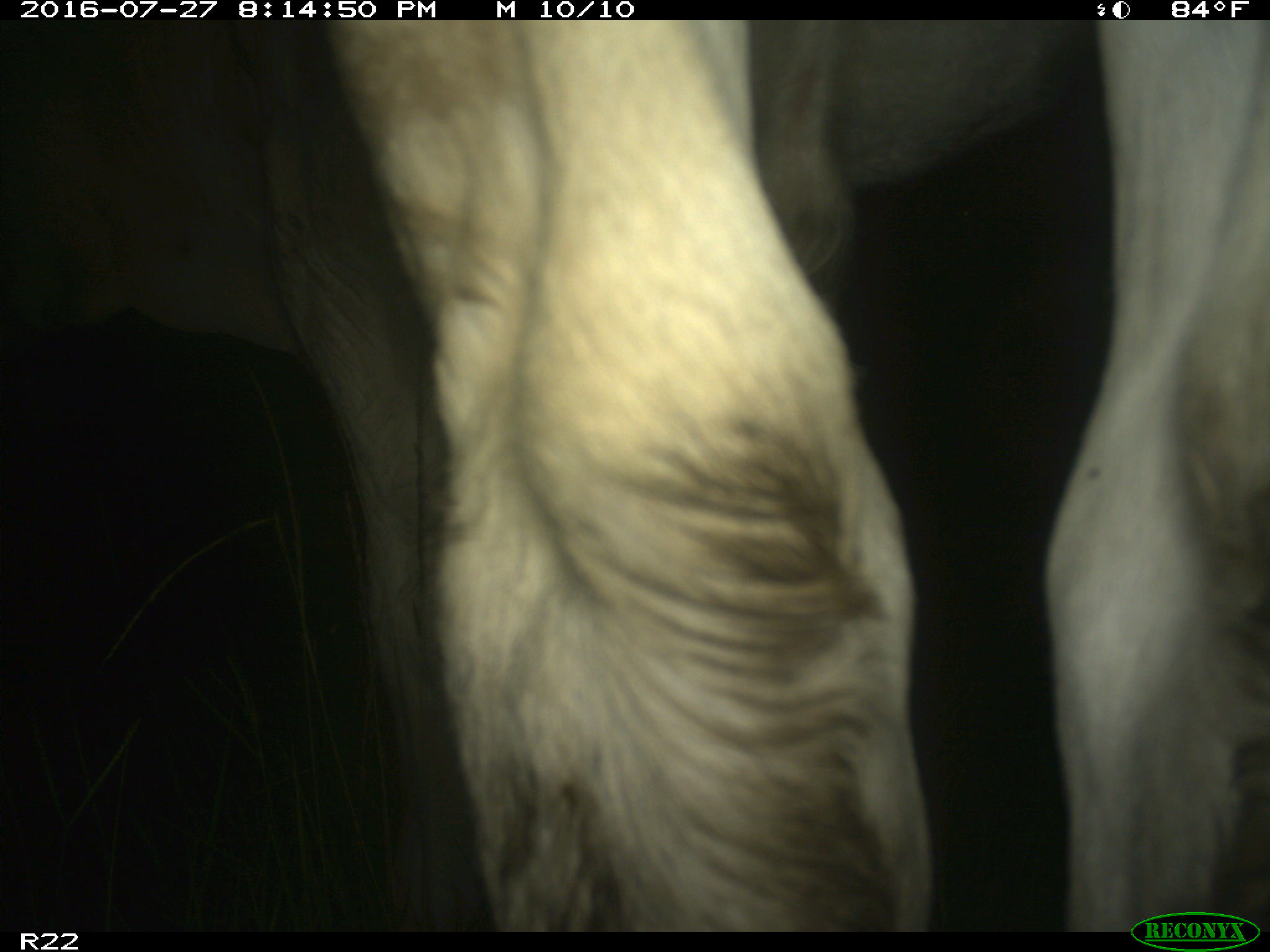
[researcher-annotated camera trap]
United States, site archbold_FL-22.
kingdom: Animalia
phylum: Chordata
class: Mammalia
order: Artiodactyla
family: Bovidae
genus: Bos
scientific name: Bos taurus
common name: domestic cow